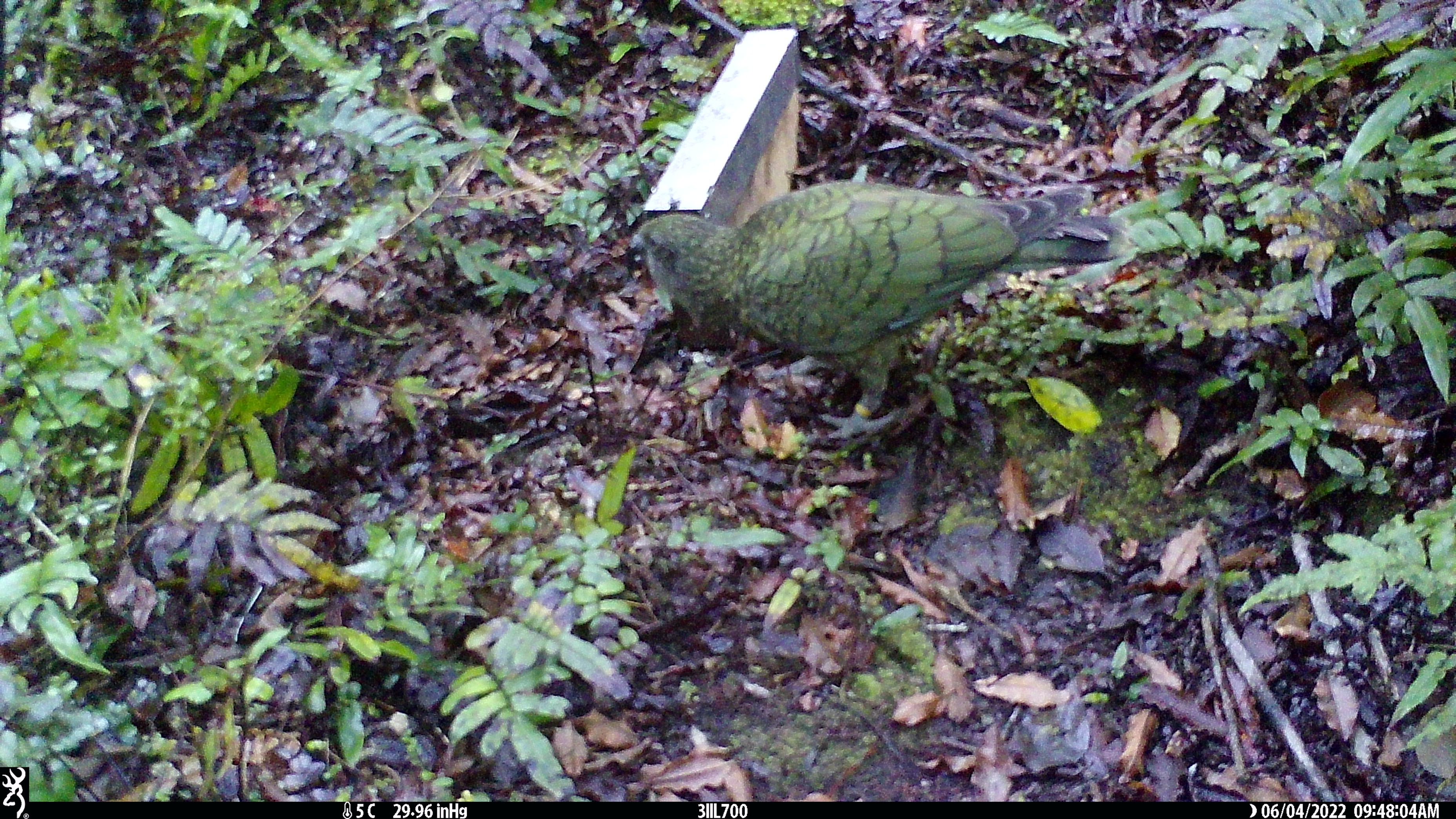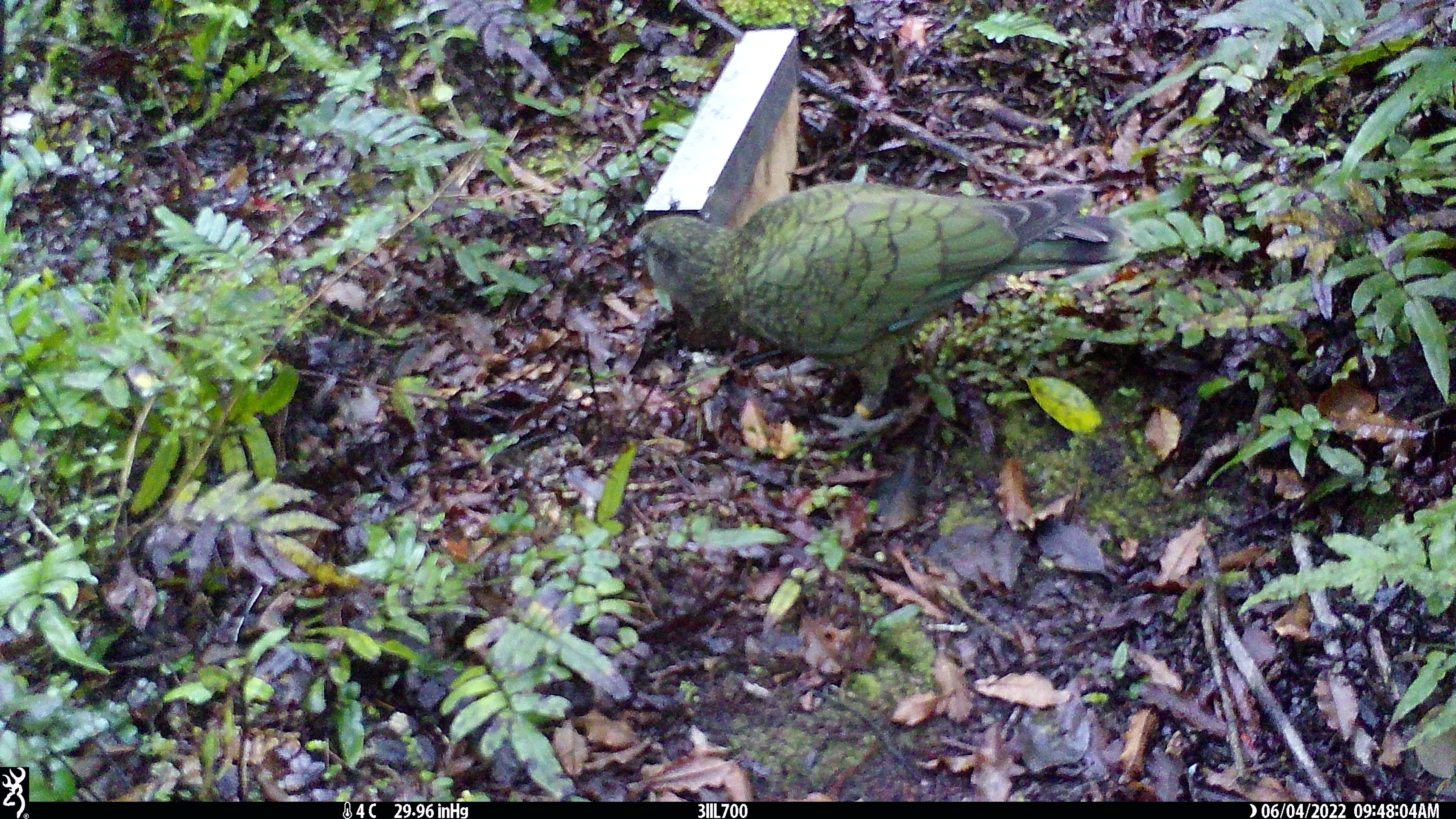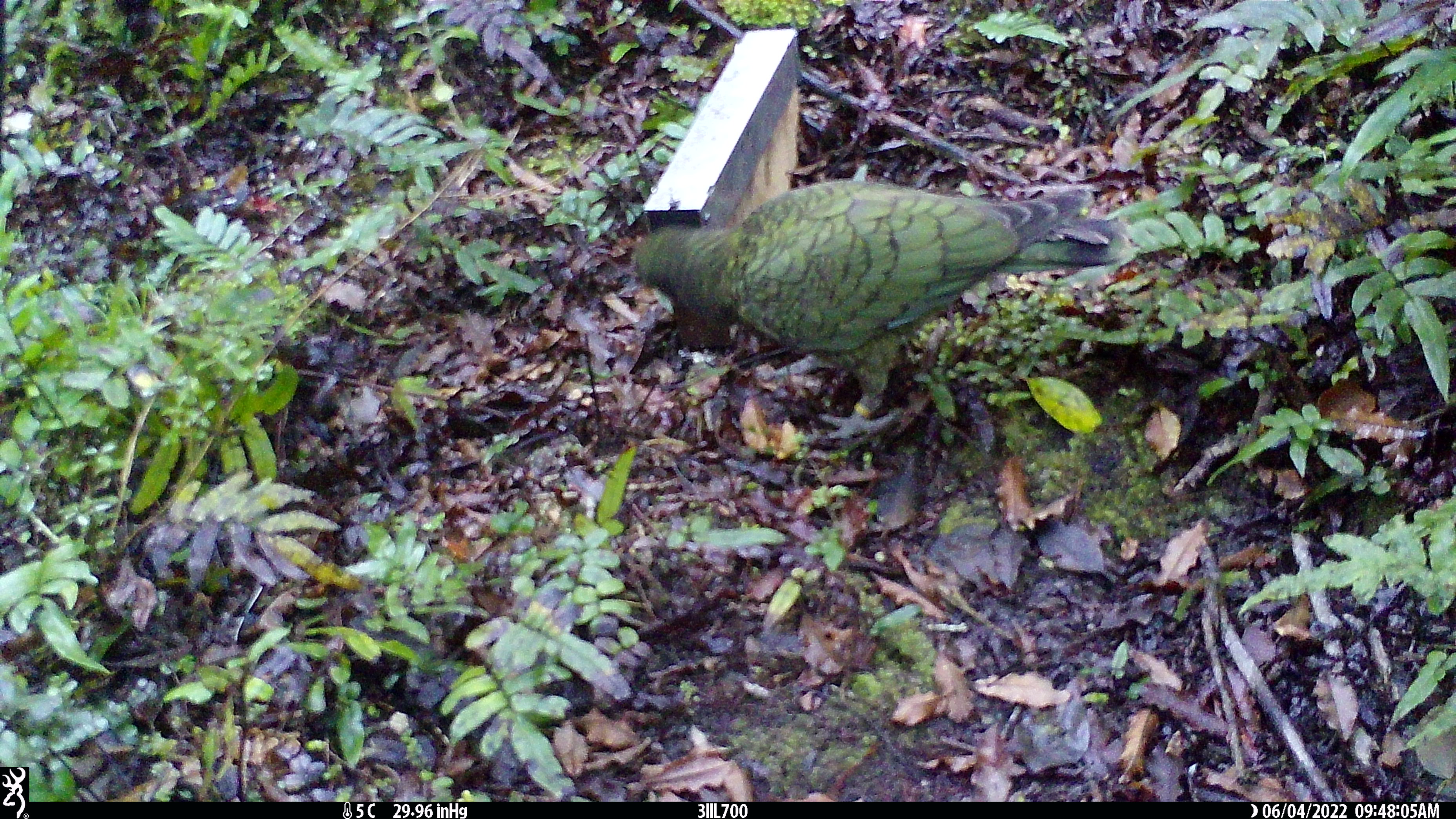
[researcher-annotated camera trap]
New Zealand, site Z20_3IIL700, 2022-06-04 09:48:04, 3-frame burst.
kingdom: Animalia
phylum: Chordata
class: Aves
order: Psittaciformes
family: Strigopidae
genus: Nestor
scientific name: Nestor notabilis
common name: kea